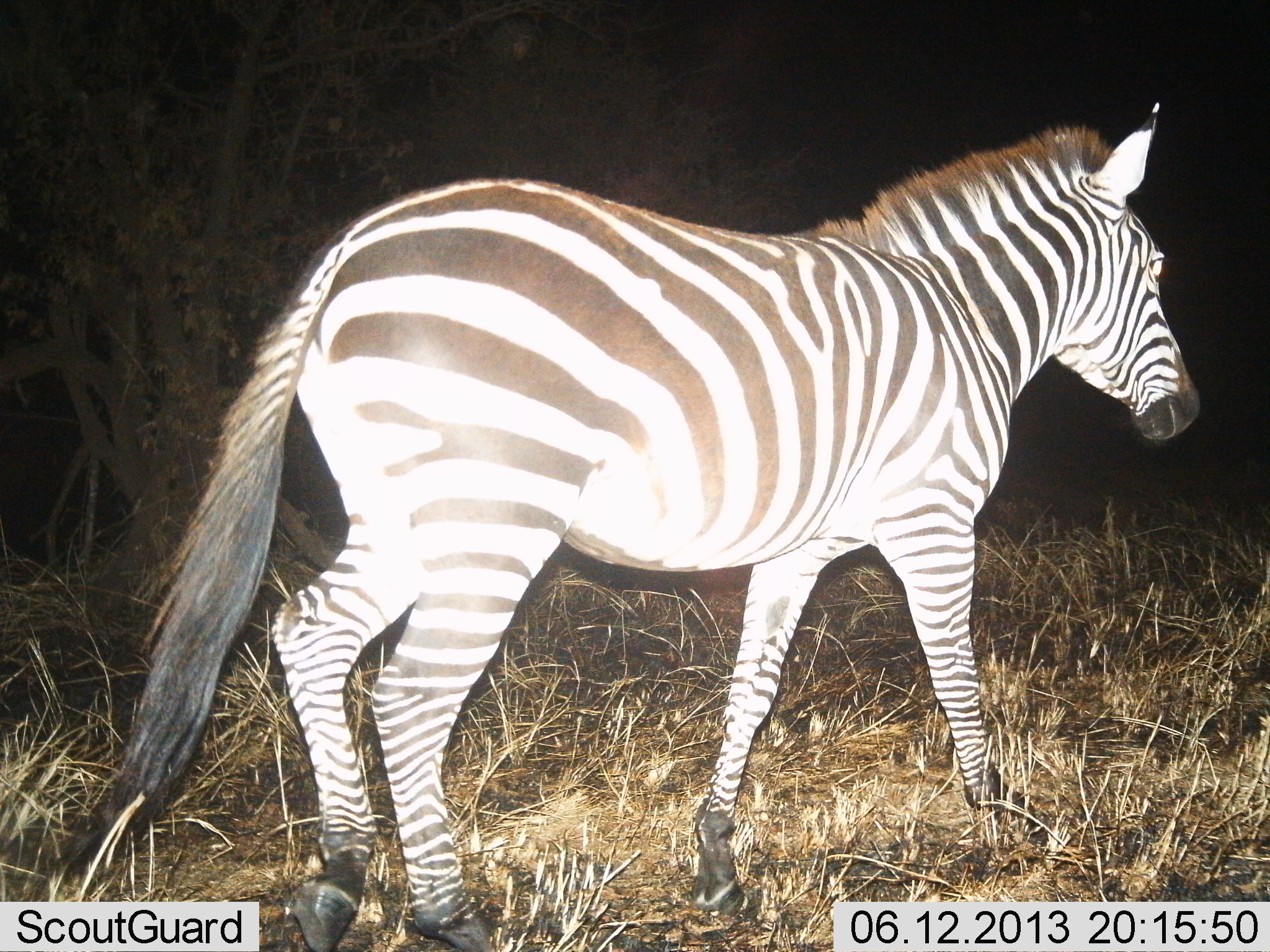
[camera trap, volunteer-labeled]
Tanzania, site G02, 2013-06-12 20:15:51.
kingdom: Animalia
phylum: Chordata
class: Mammalia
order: Perissodactyla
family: Equidae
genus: Equus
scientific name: Equus quagga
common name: plains zebra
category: zebra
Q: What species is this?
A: Zebra (plains zebra) (Equus quagga).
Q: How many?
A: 1.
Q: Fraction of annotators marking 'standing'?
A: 30%.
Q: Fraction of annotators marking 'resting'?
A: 0%.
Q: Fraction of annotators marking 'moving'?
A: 80%.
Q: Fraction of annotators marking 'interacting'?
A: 0%.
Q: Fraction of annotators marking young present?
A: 0%.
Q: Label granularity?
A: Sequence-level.